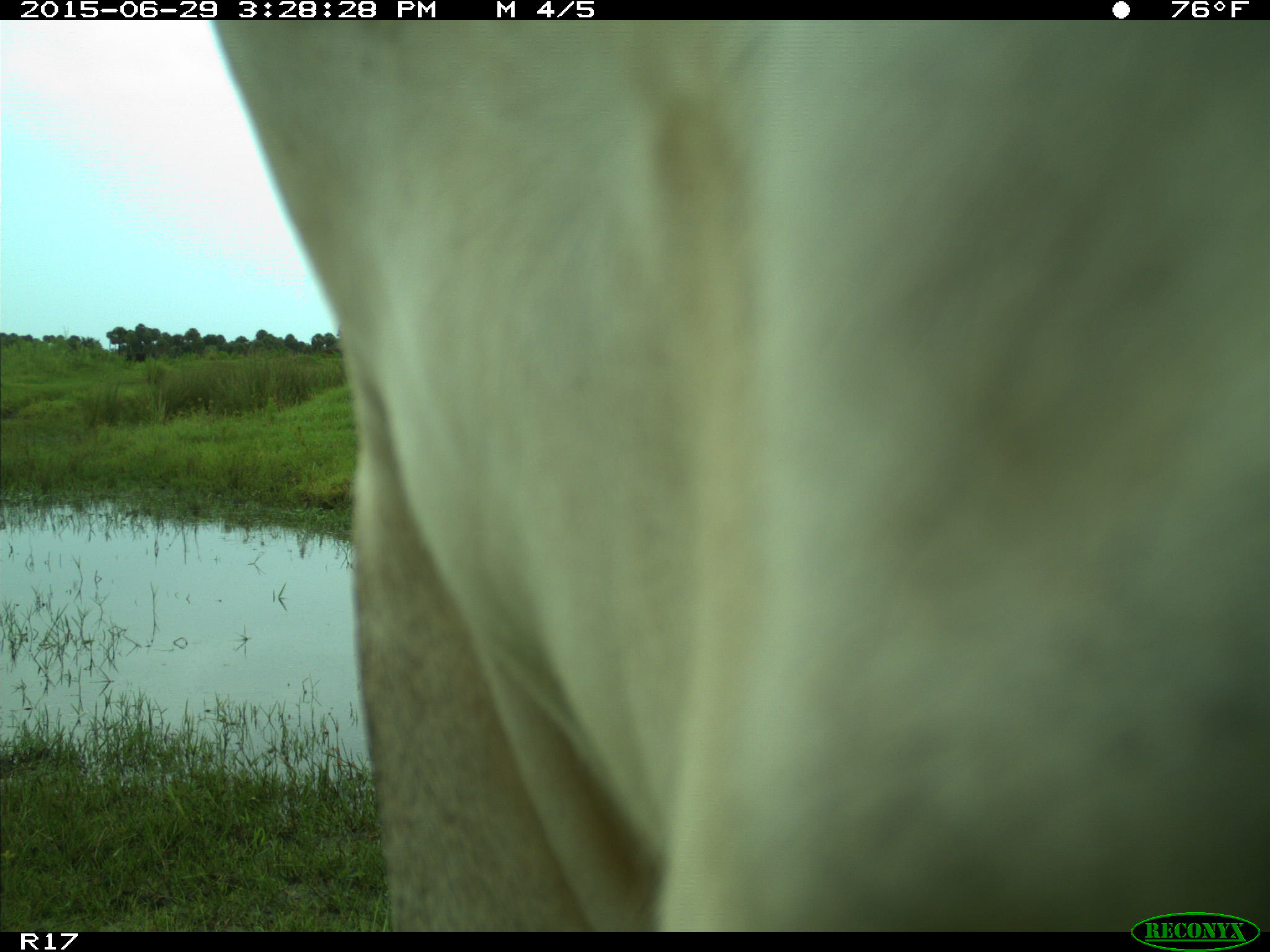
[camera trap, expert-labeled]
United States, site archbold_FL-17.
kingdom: Animalia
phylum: Chordata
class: Mammalia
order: Artiodactyla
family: Bovidae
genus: Bos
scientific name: Bos taurus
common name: domestic cow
Bos taurus (domestic cow).